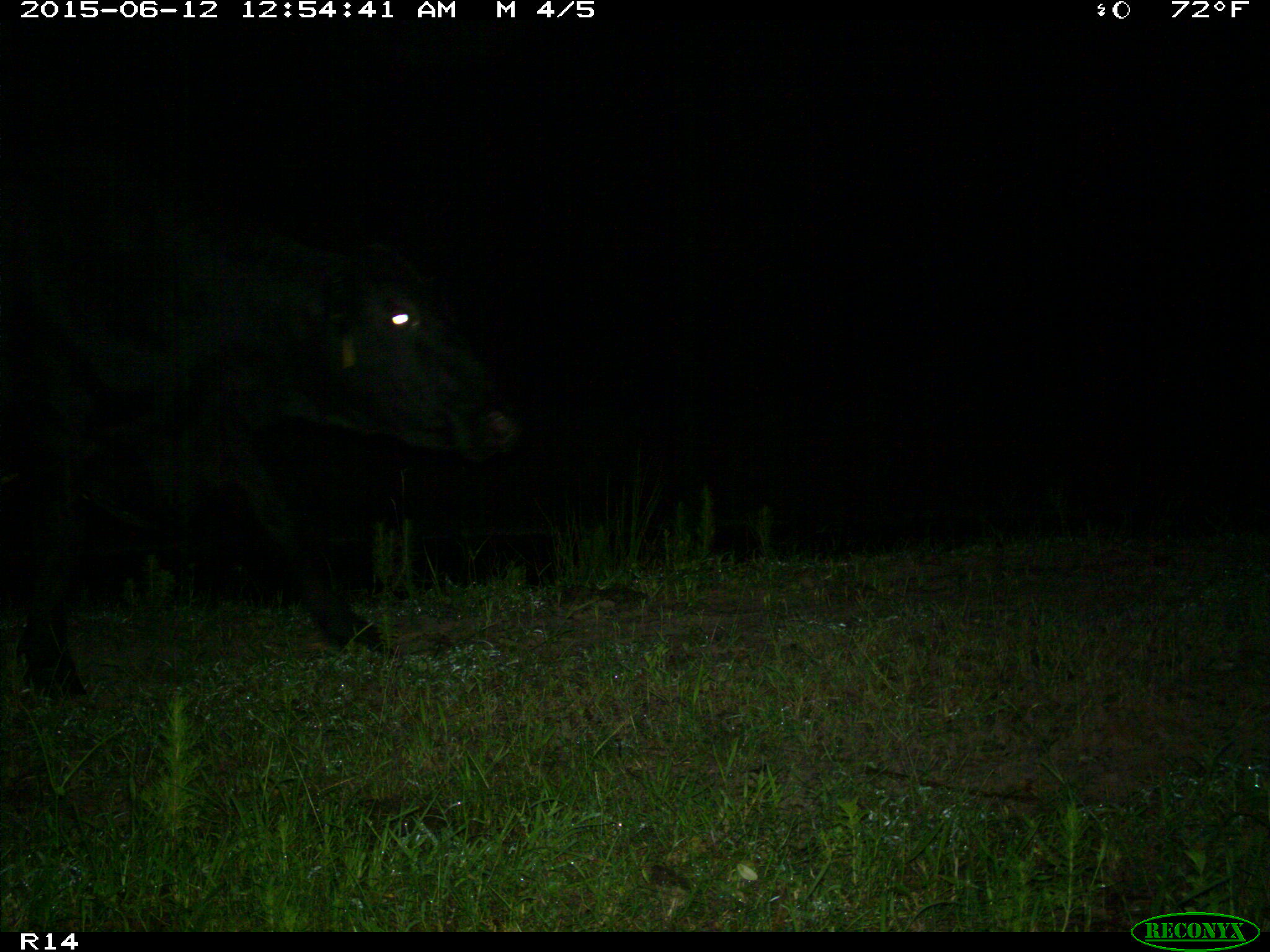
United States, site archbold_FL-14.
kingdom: Animalia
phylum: Chordata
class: Mammalia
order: Artiodactyla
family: Bovidae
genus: Bos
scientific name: Bos taurus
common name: domestic cow